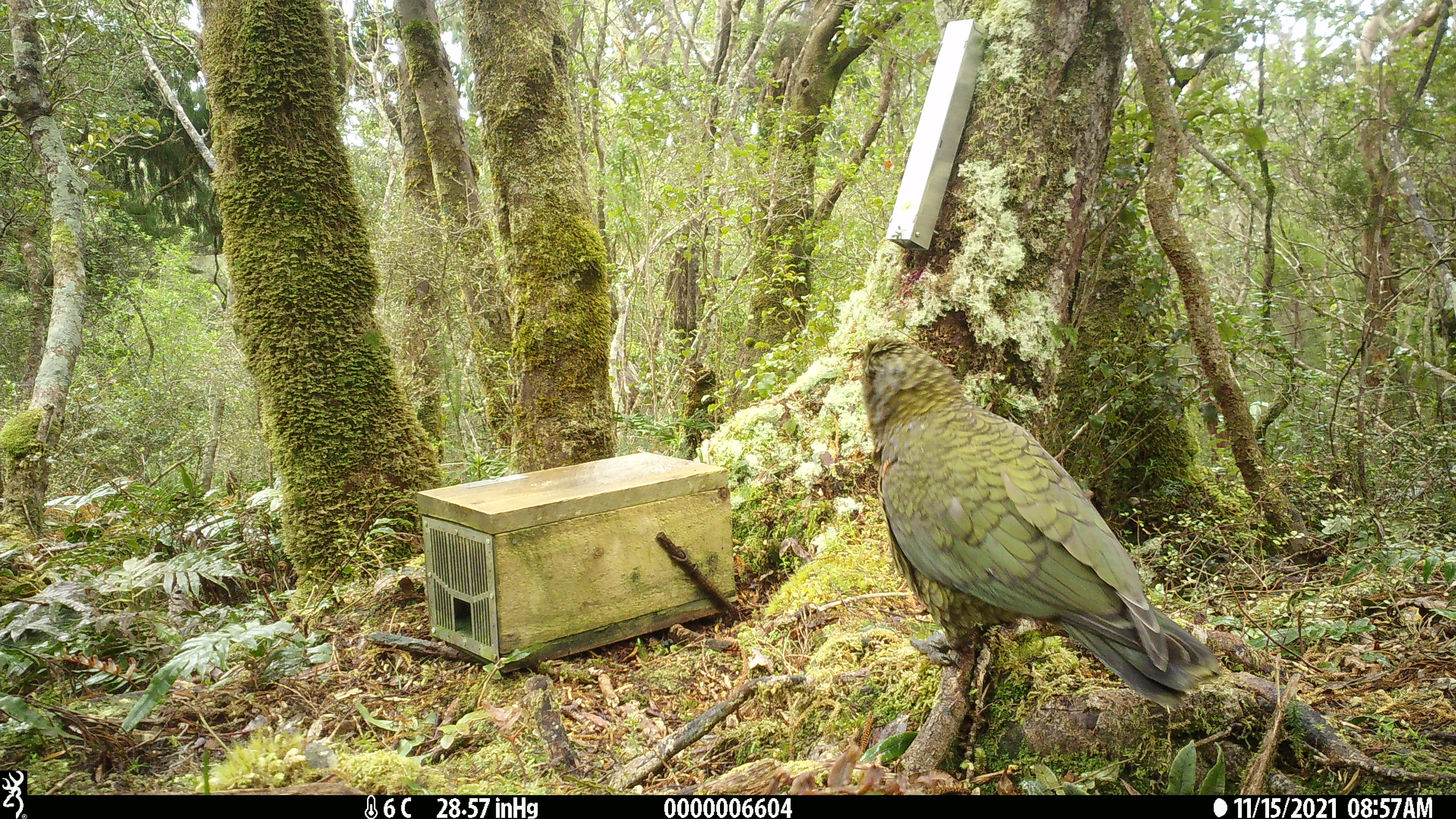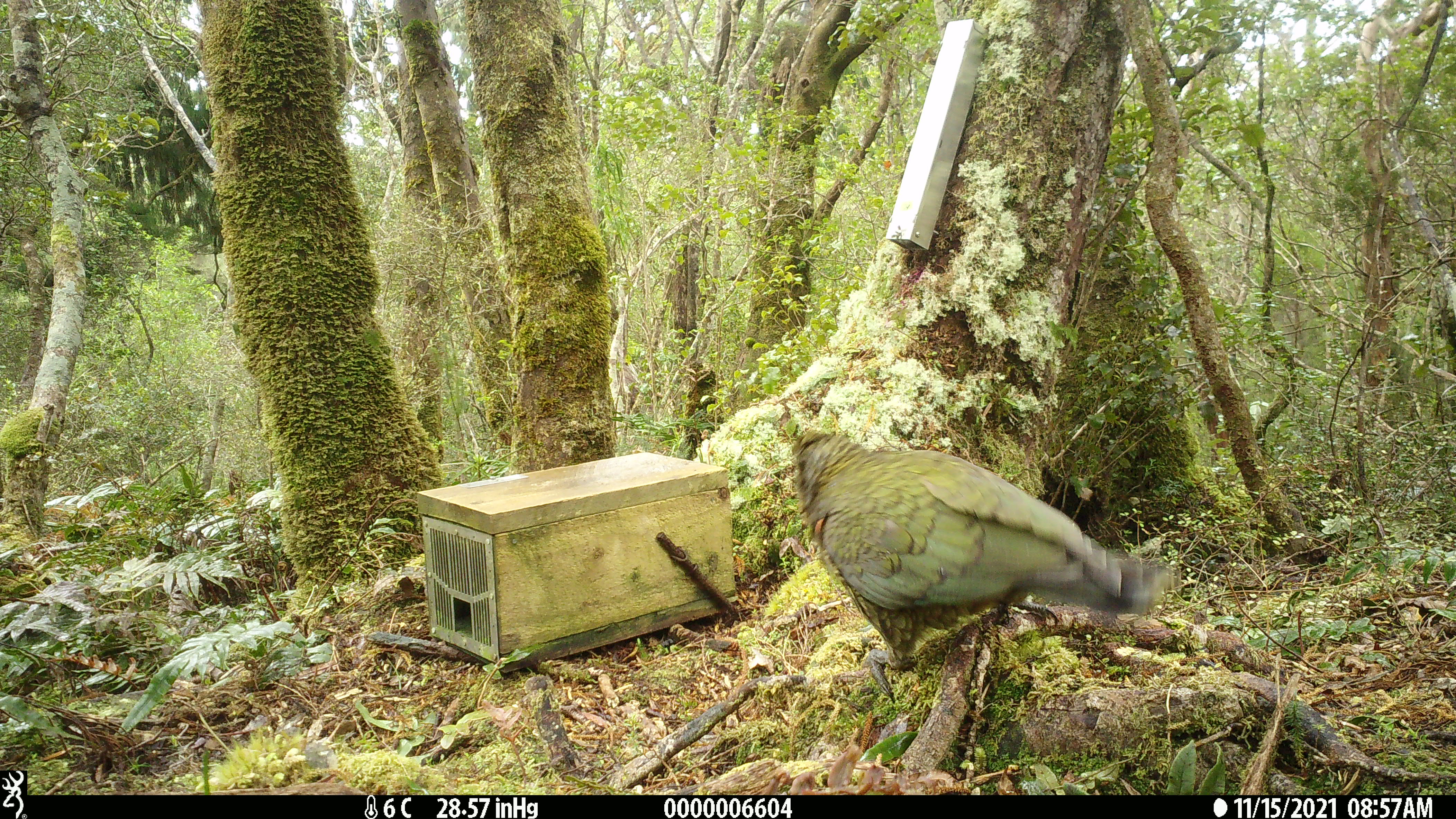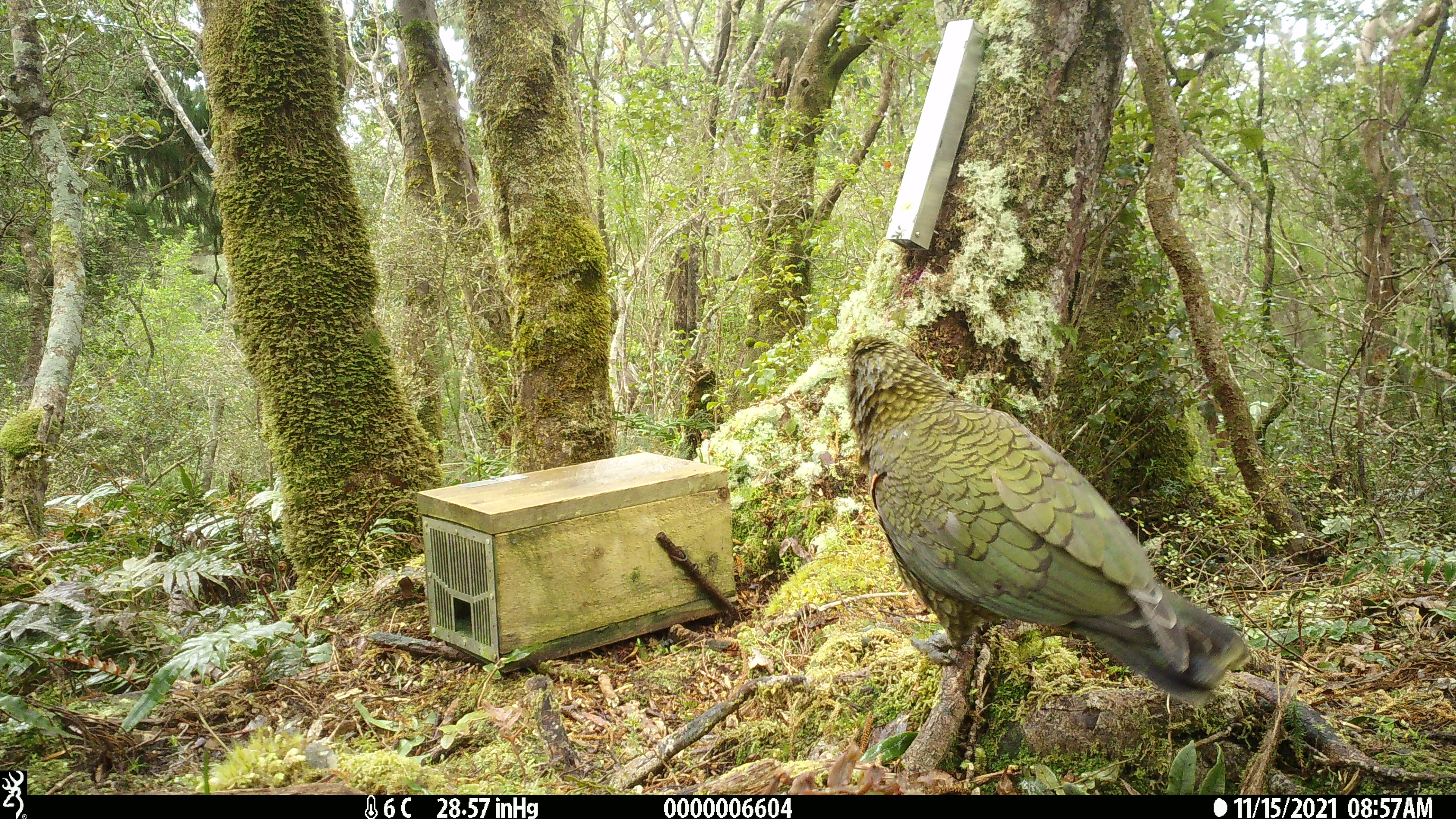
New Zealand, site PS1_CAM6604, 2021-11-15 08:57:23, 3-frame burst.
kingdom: Animalia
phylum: Chordata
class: Aves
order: Psittaciformes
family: Strigopidae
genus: Nestor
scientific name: Nestor notabilis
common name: kea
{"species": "kea (Nestor notabilis)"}